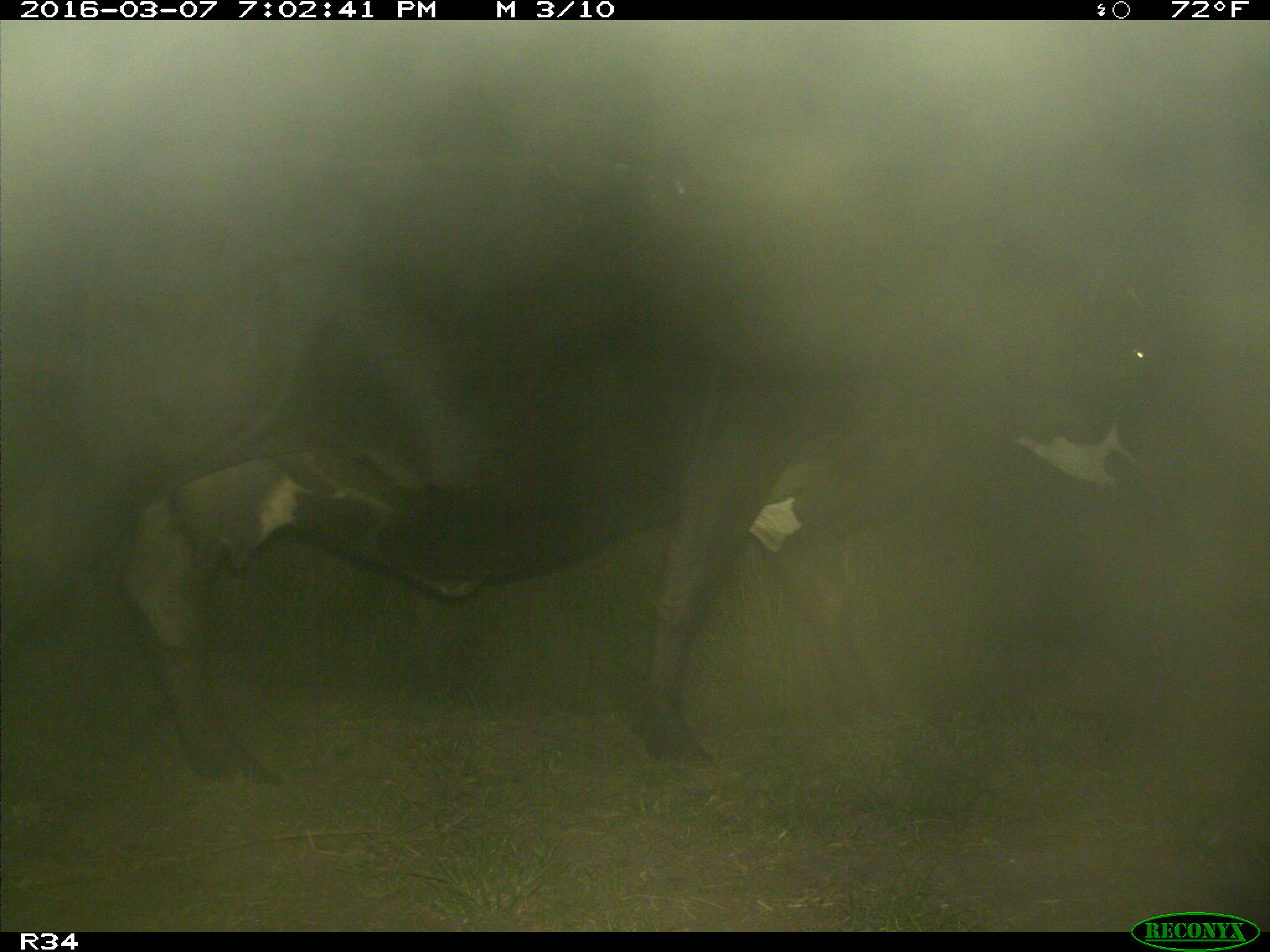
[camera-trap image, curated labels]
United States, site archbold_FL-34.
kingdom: Animalia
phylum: Chordata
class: Mammalia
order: Artiodactyla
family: Bovidae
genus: Bos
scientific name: Bos taurus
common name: domestic cow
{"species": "Bos taurus (domestic cow)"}